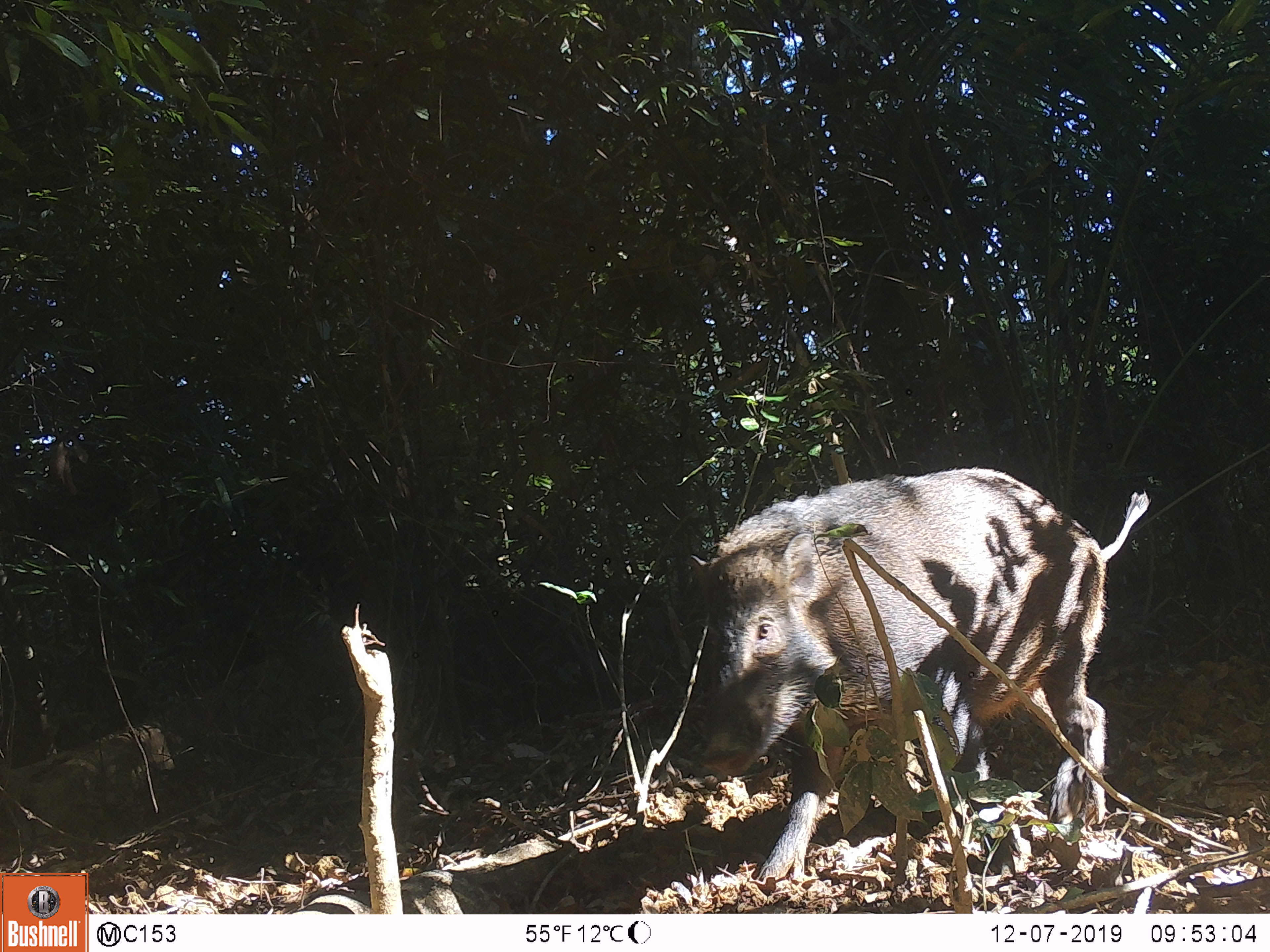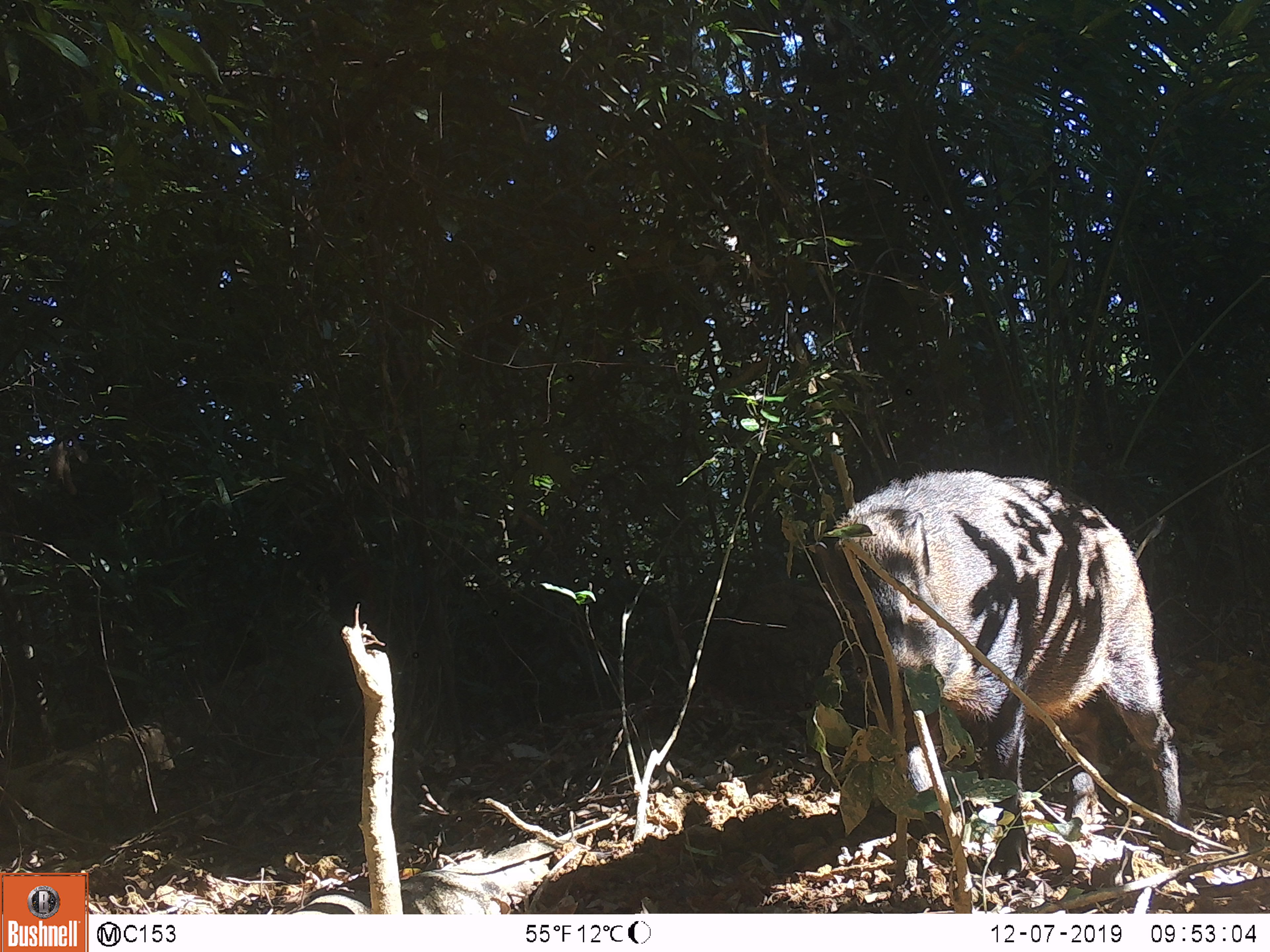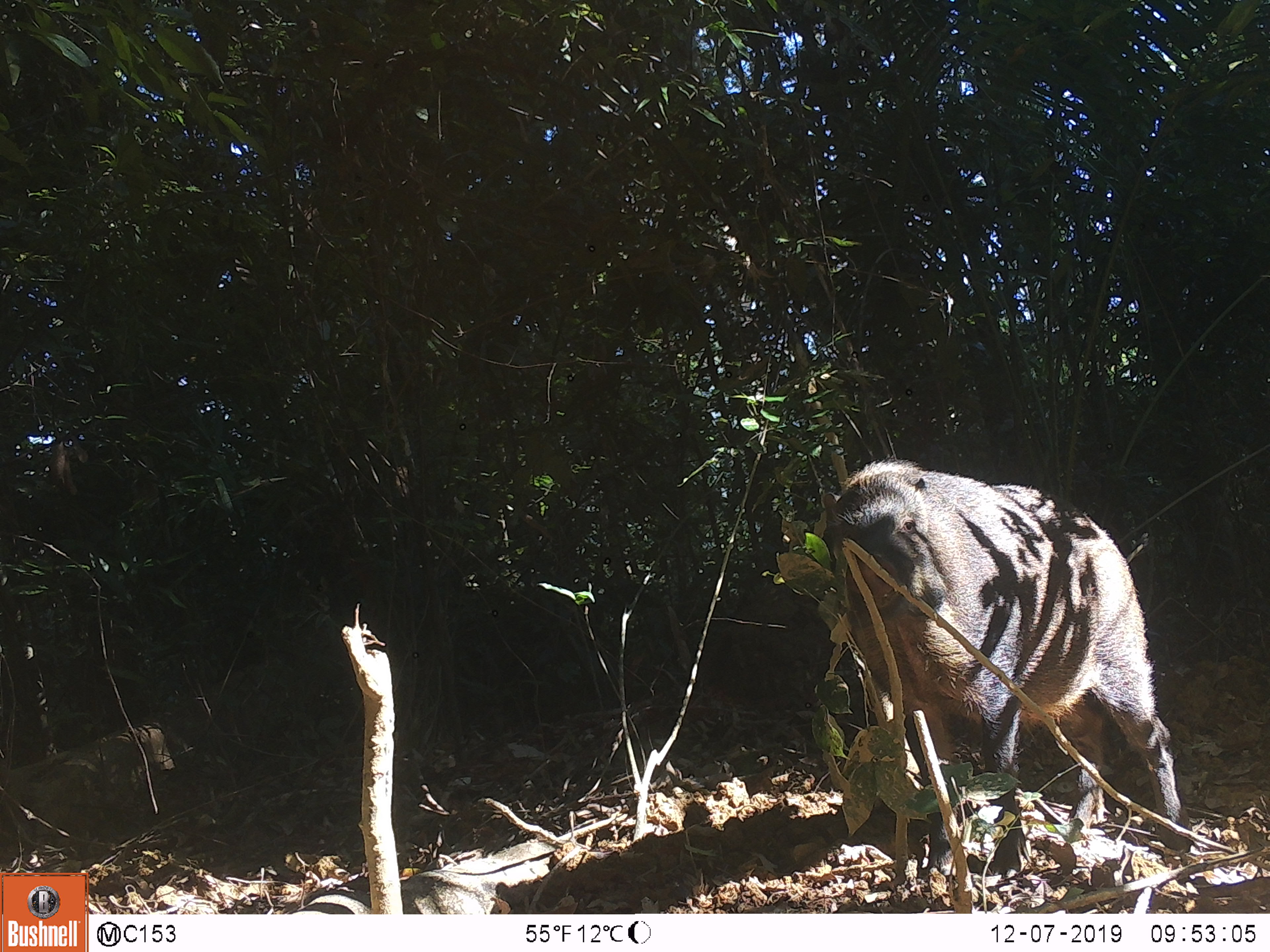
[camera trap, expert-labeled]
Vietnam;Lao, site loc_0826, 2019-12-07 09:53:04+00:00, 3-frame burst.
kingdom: Animalia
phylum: Chordata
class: Mammalia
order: Artiodactyla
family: Suidae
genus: Sus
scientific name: Sus scrofa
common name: eurasian wild pig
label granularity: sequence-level